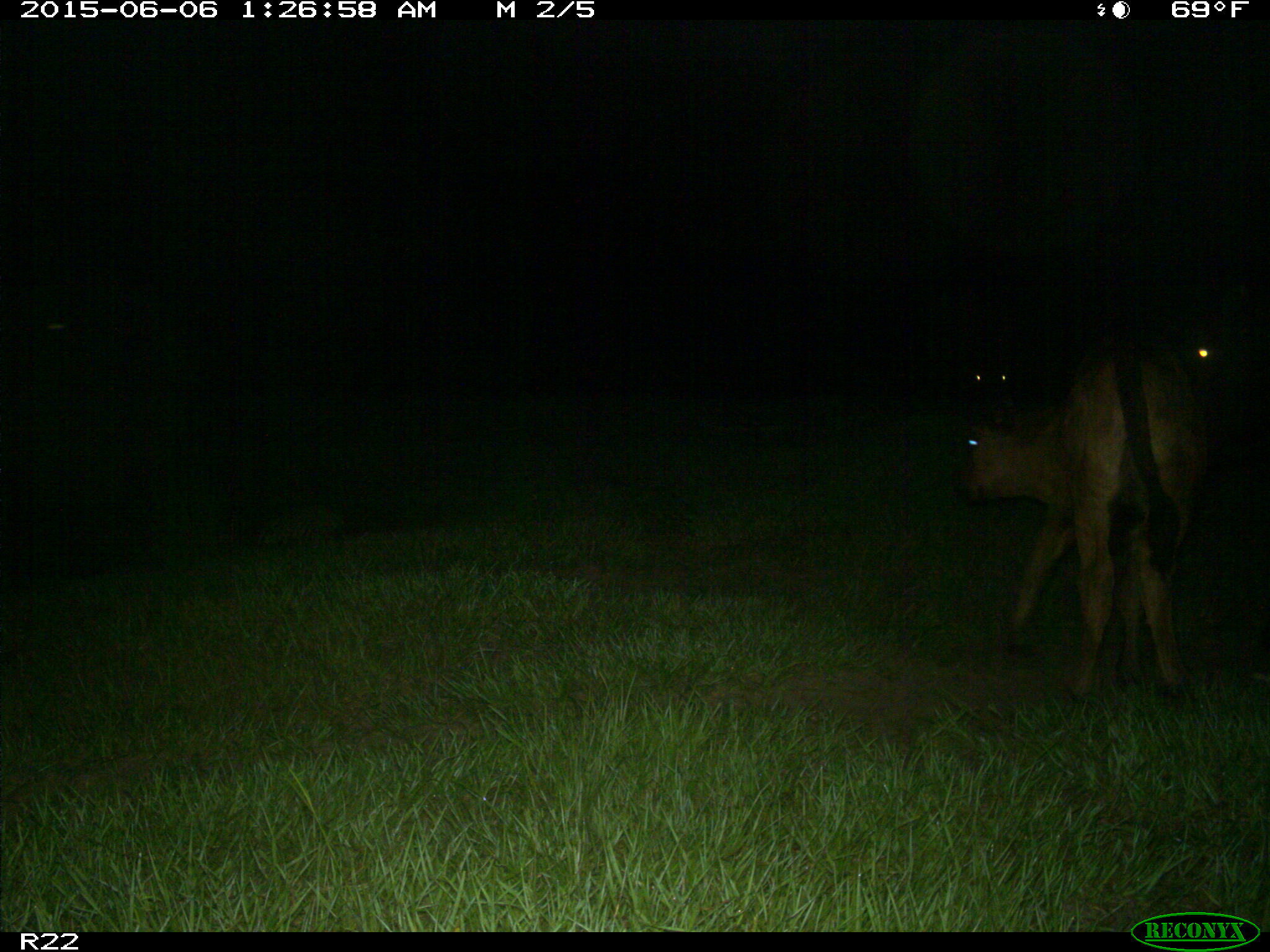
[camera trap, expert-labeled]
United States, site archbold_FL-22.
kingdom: Animalia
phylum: Chordata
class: Mammalia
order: Artiodactyla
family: Bovidae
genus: Bos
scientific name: Bos taurus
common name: domestic cow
Bos taurus (domestic cow).